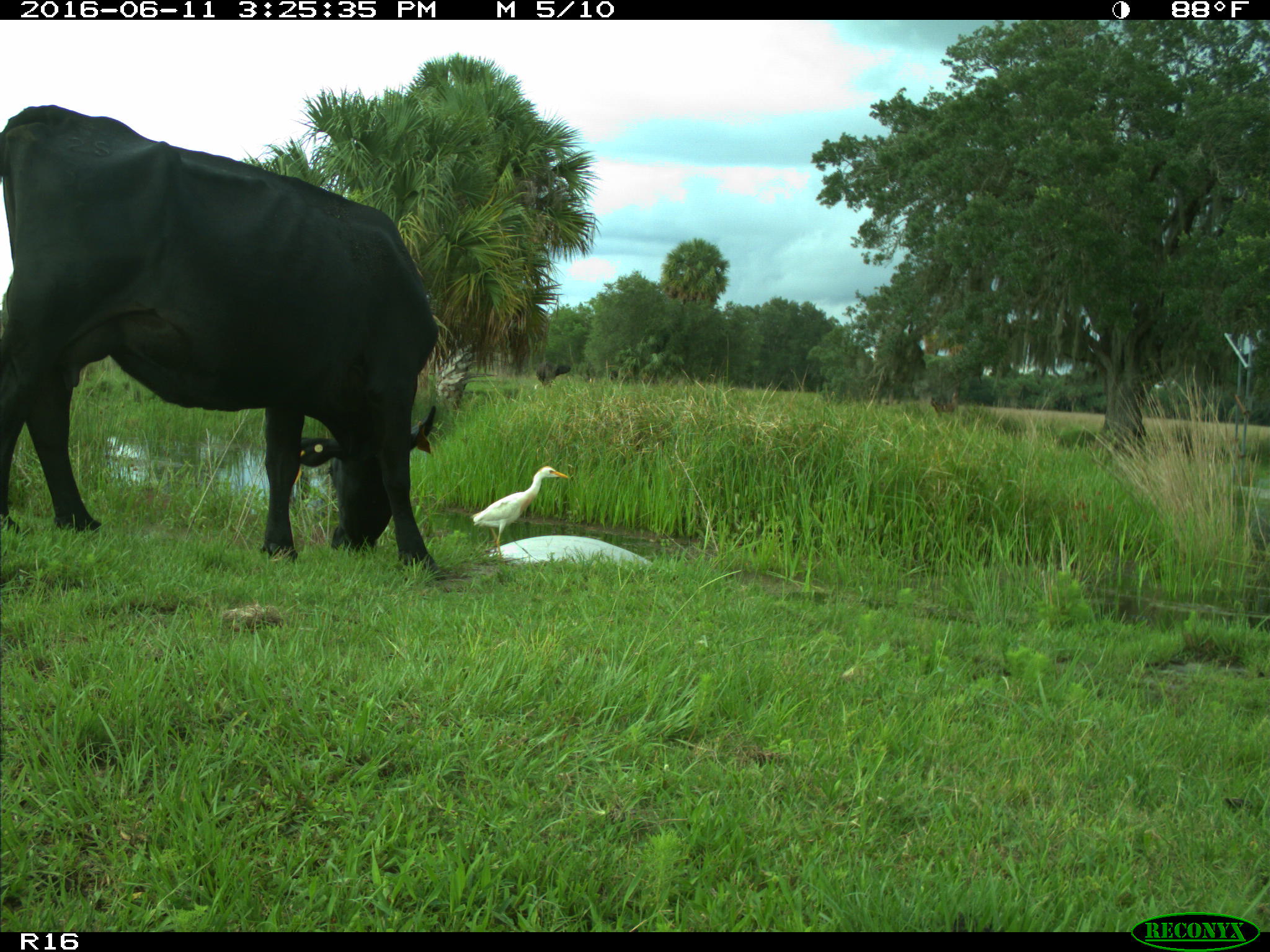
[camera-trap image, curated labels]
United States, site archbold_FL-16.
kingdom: Animalia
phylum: Chordata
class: Mammalia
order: Artiodactyla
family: Bovidae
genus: Bos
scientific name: Bos taurus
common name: domestic cow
Bos taurus (domestic cow).